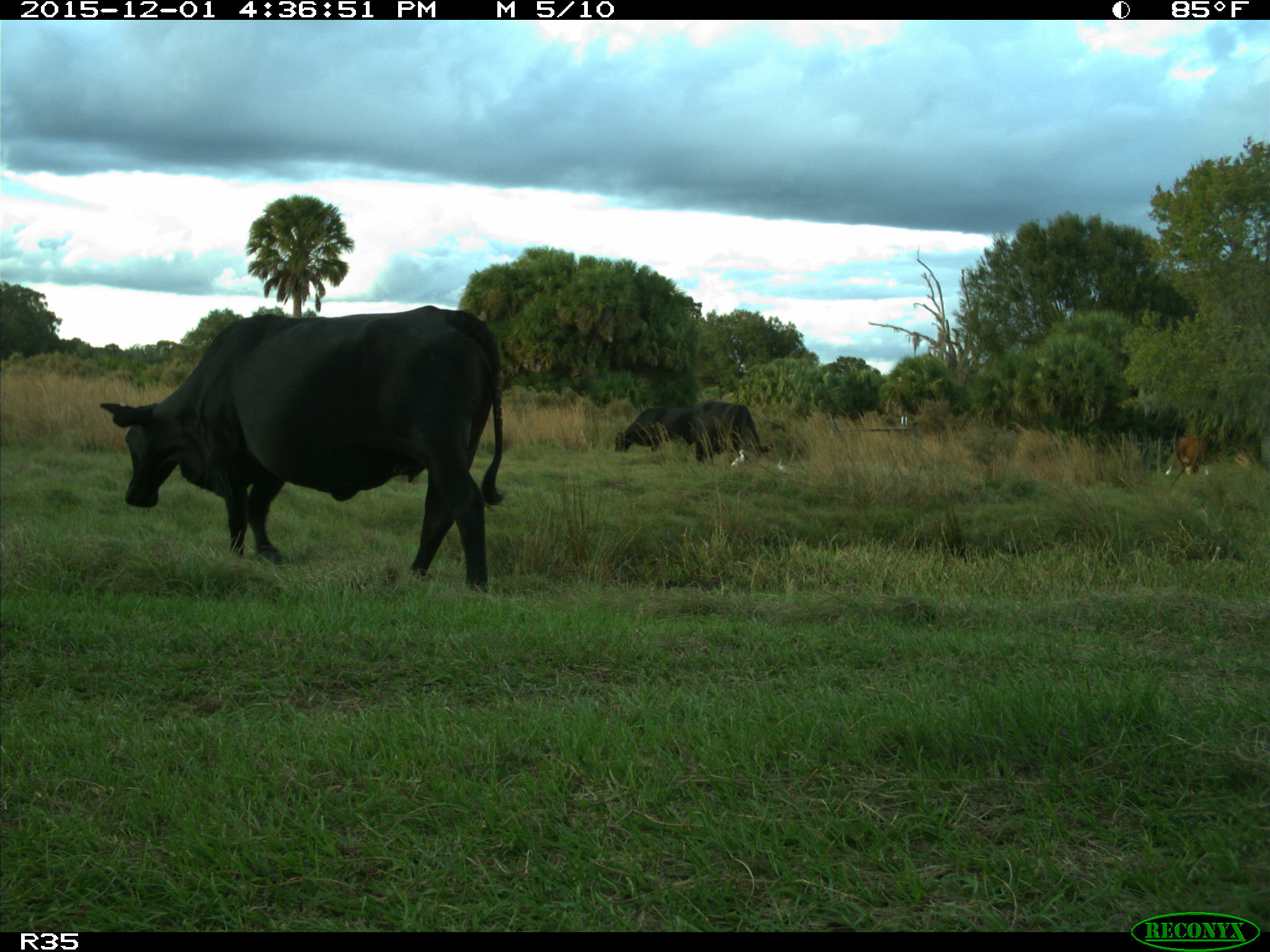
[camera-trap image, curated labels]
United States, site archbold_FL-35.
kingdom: Animalia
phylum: Chordata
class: Mammalia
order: Artiodactyla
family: Bovidae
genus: Bos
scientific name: Bos taurus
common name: domestic cow